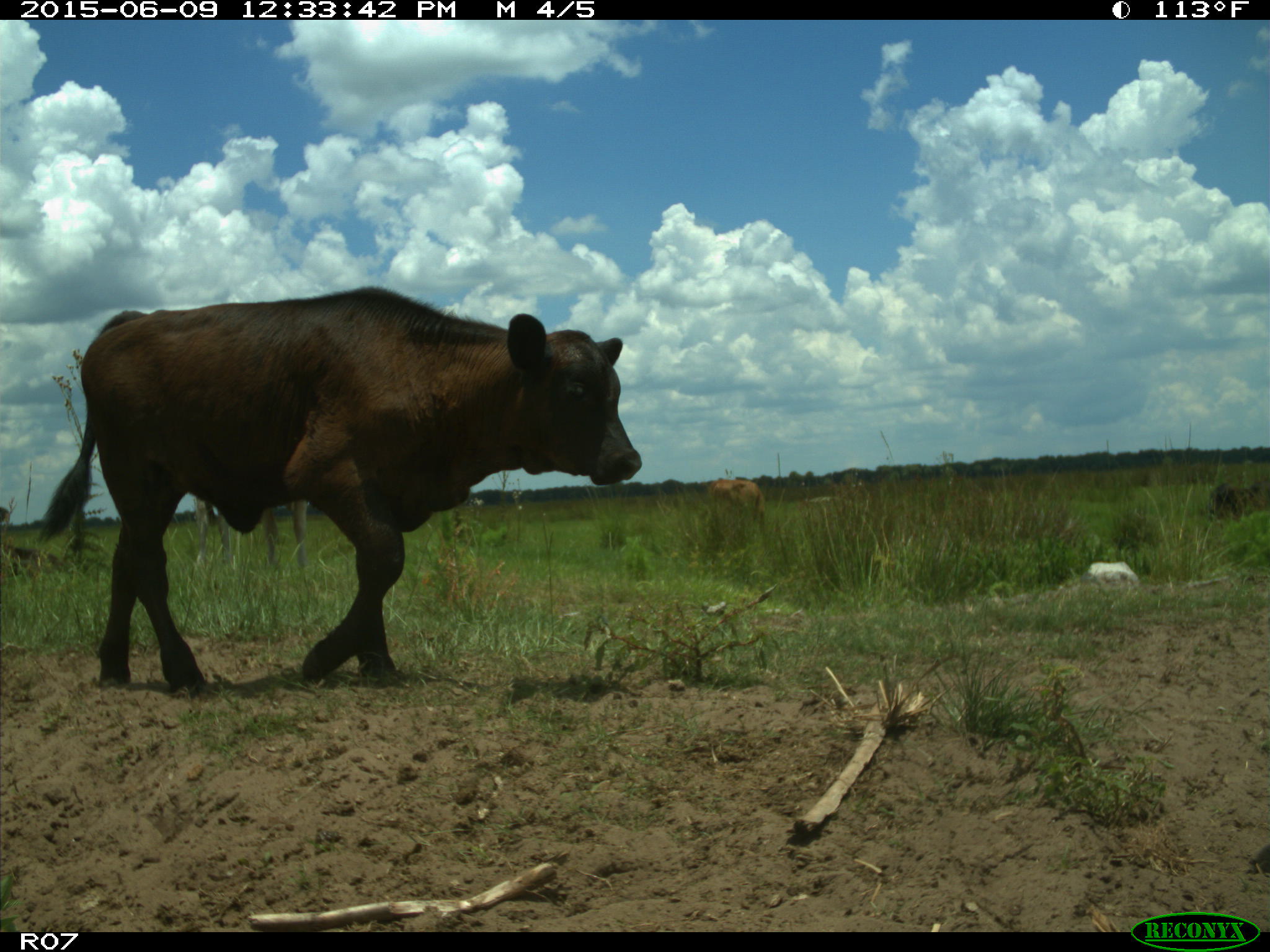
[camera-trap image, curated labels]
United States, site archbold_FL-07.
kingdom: Animalia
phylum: Chordata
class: Mammalia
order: Artiodactyla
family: Bovidae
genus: Bos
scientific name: Bos taurus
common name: domestic cow